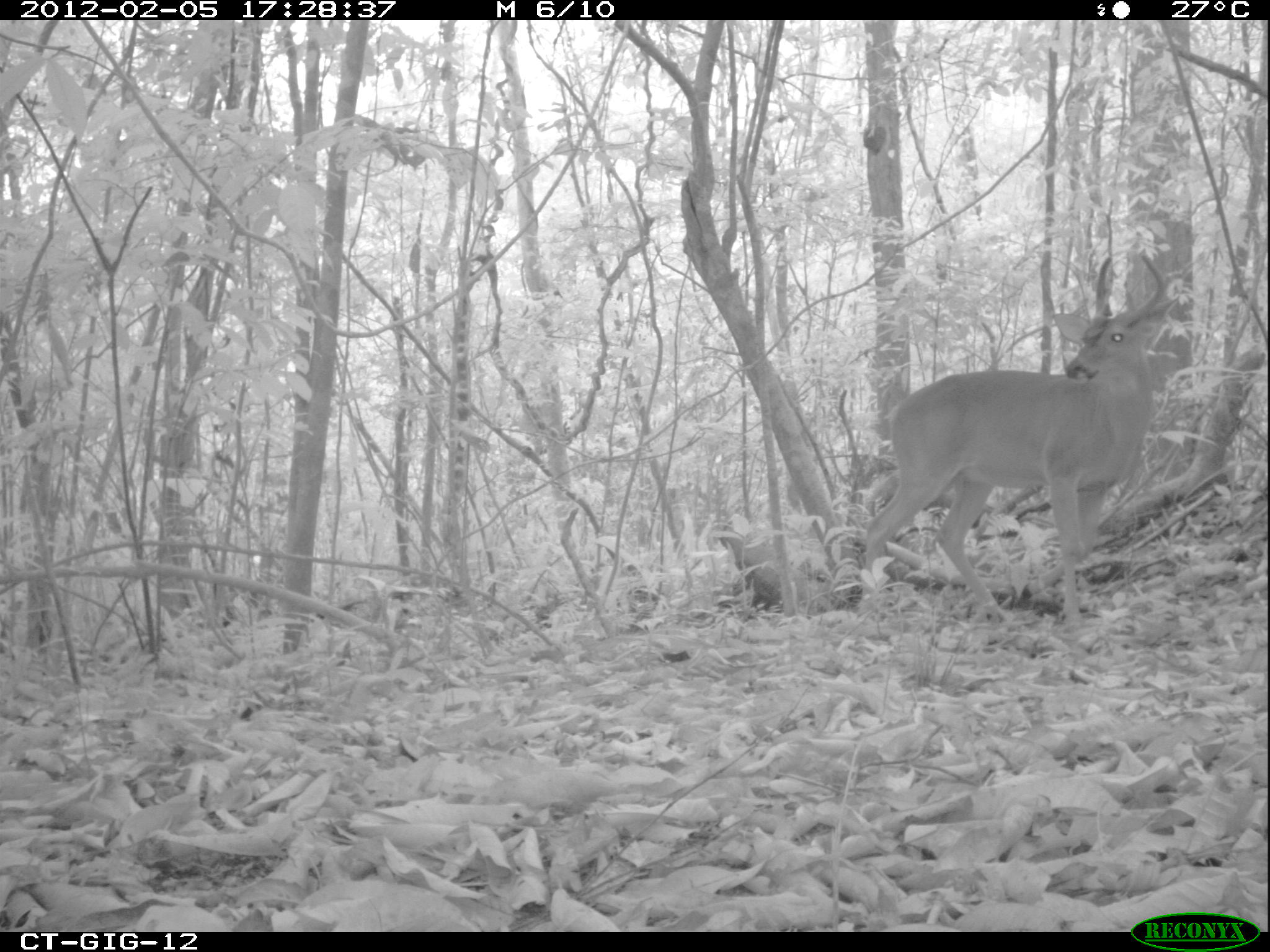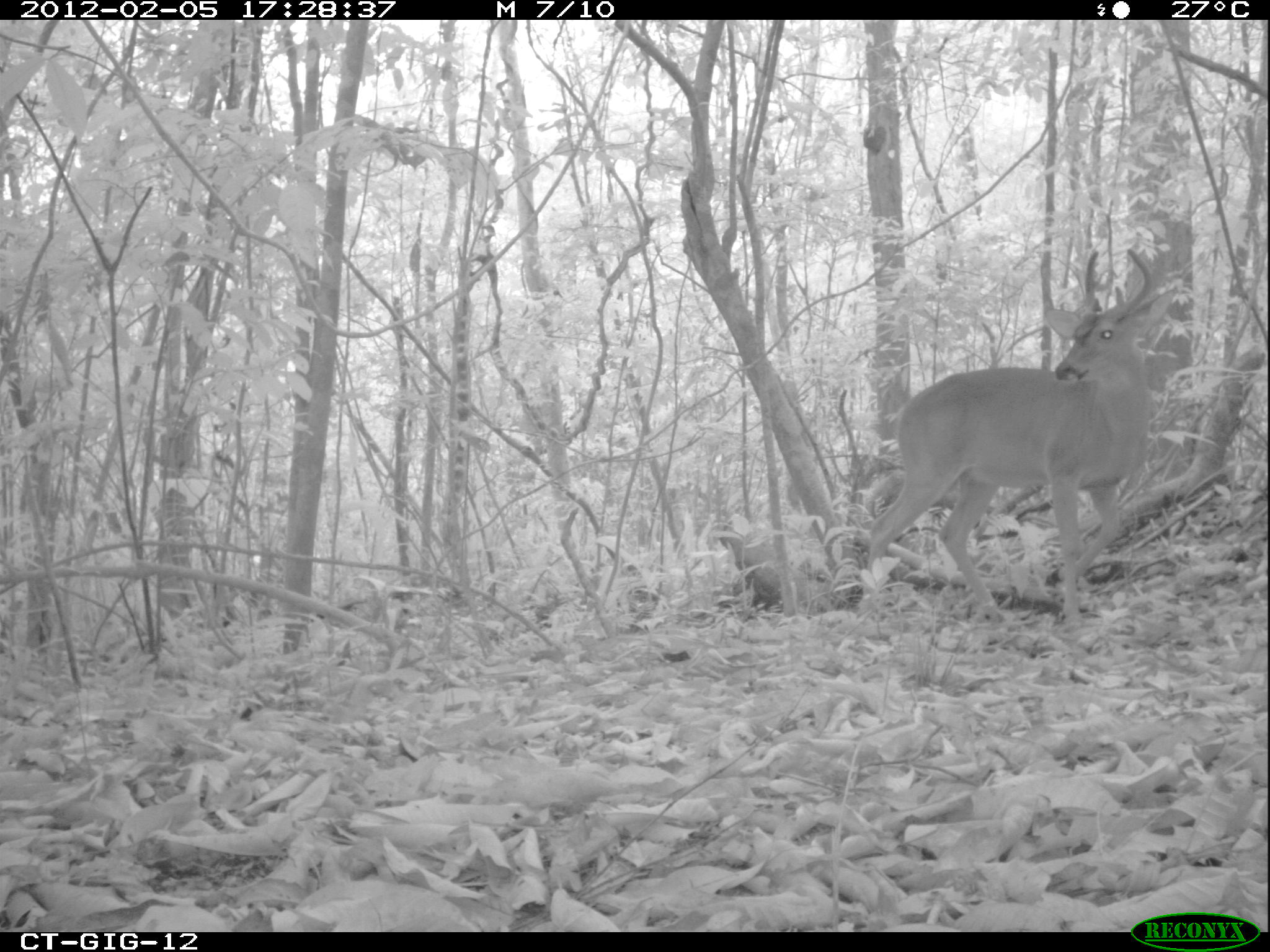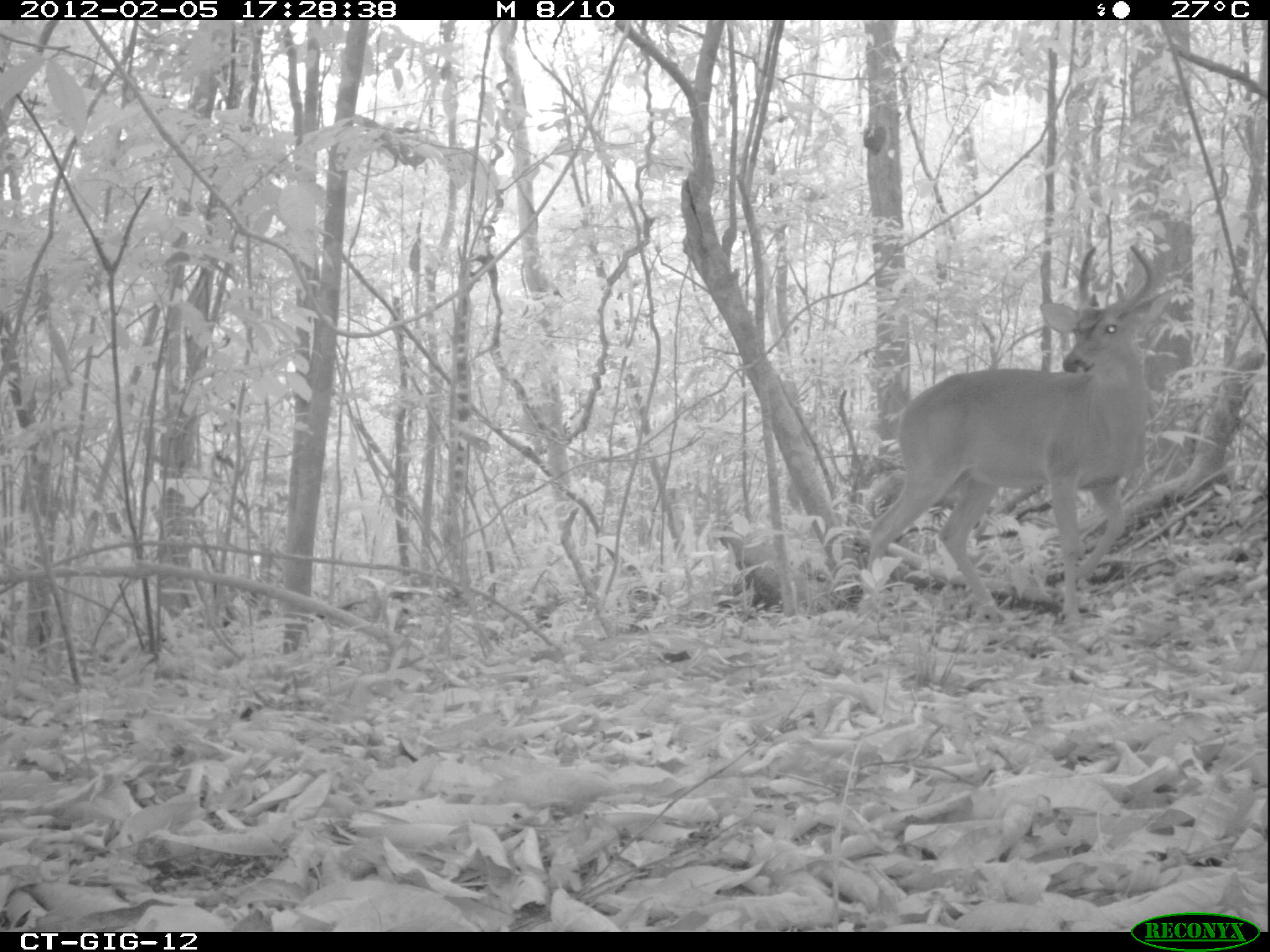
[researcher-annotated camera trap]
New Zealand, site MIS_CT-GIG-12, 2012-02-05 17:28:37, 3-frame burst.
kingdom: Animalia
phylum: Chordata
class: Mammalia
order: Artiodactyla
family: Cervidae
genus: Odocoileus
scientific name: Odocoileus virginianus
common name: white-tailed deer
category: white tailed deer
White tailed deer (white-tailed deer) (Odocoileus virginianus).